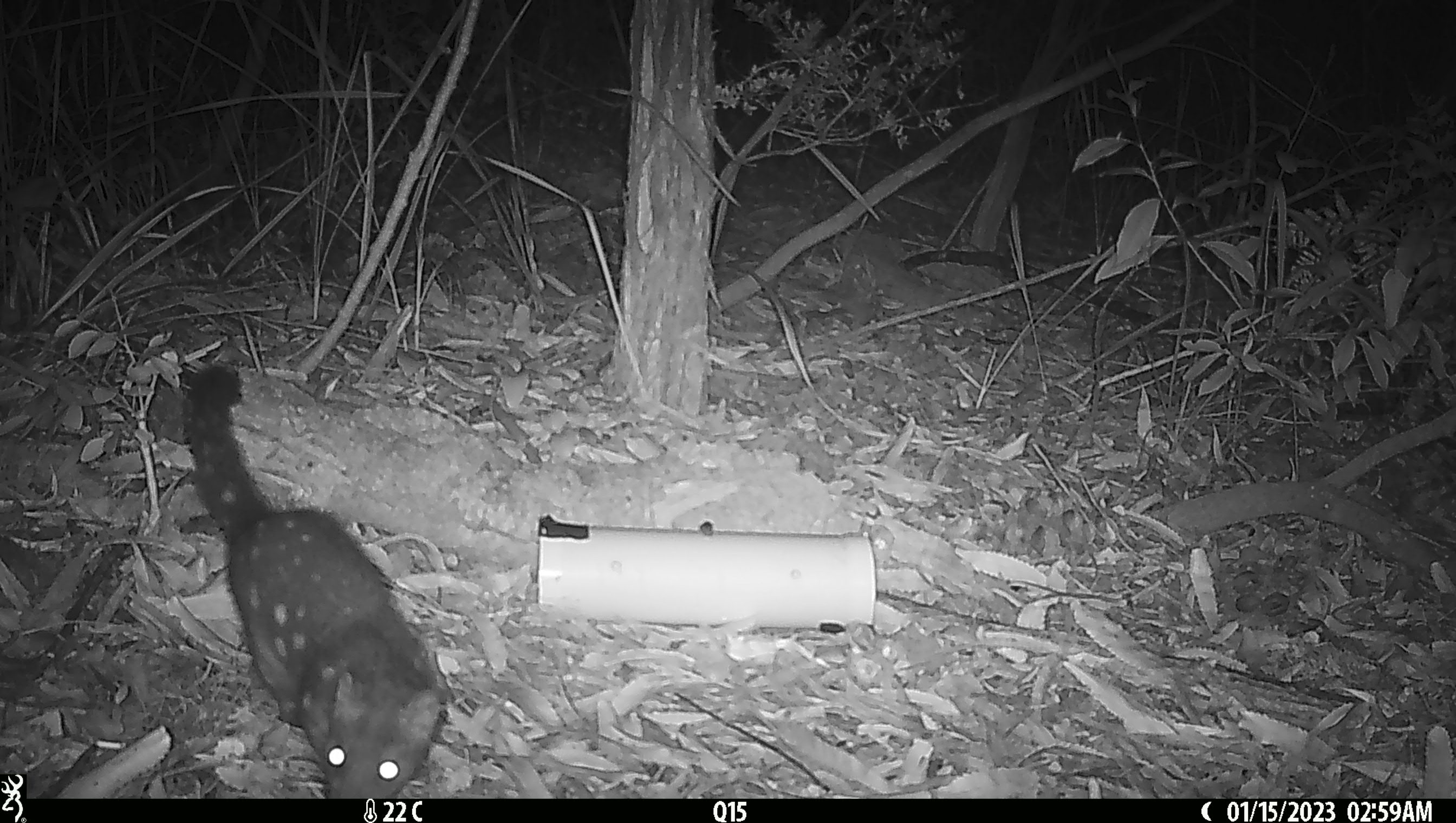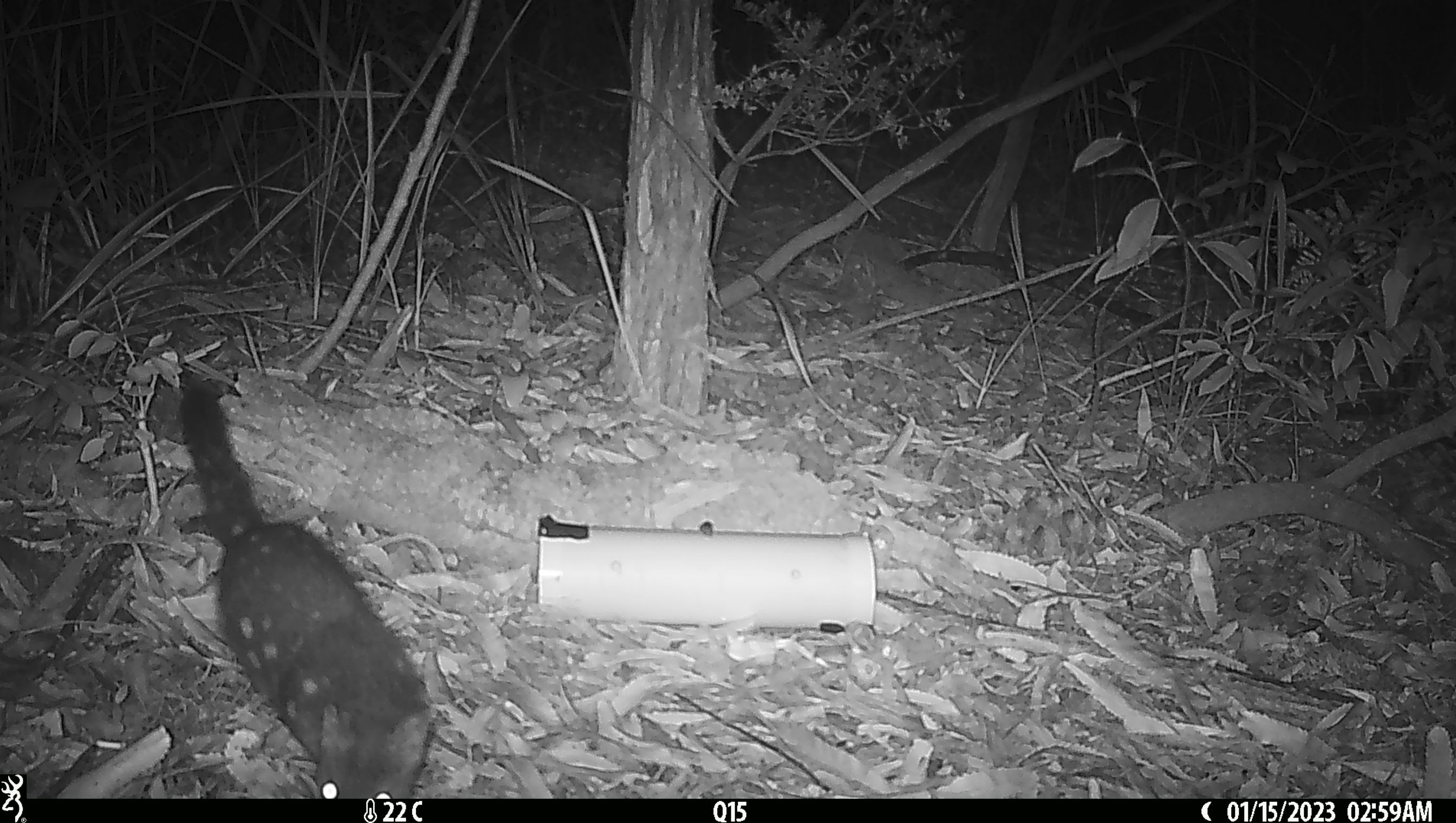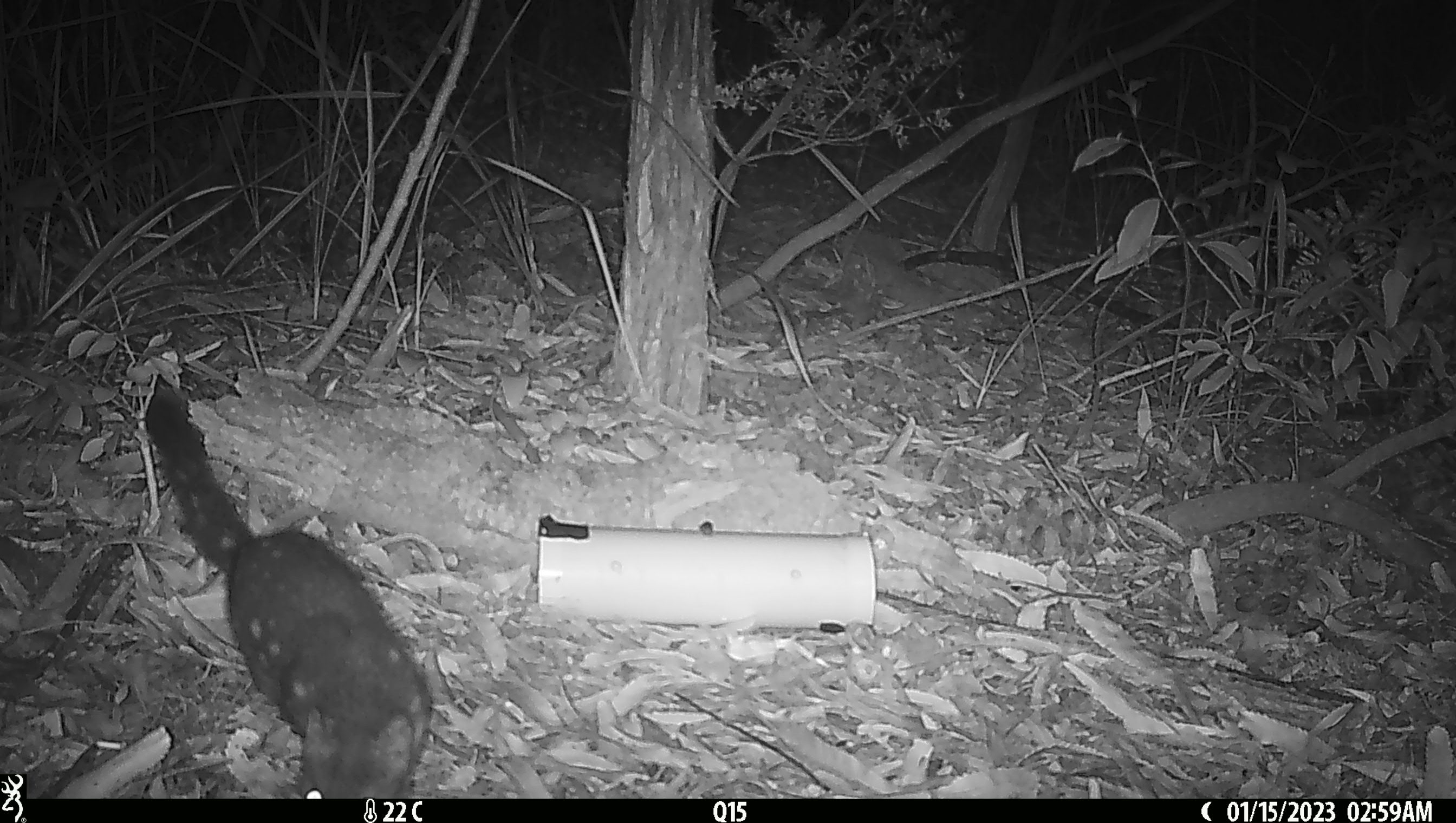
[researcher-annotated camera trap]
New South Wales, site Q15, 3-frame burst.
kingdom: Animalia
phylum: Chordata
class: Mammalia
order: Dasyuromorphia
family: Dasyuridae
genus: Dasyurus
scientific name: Dasyurus maculatus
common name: spotted-tailed quoll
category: quoll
Quoll (spotted-tailed quoll) (Dasyurus maculatus).